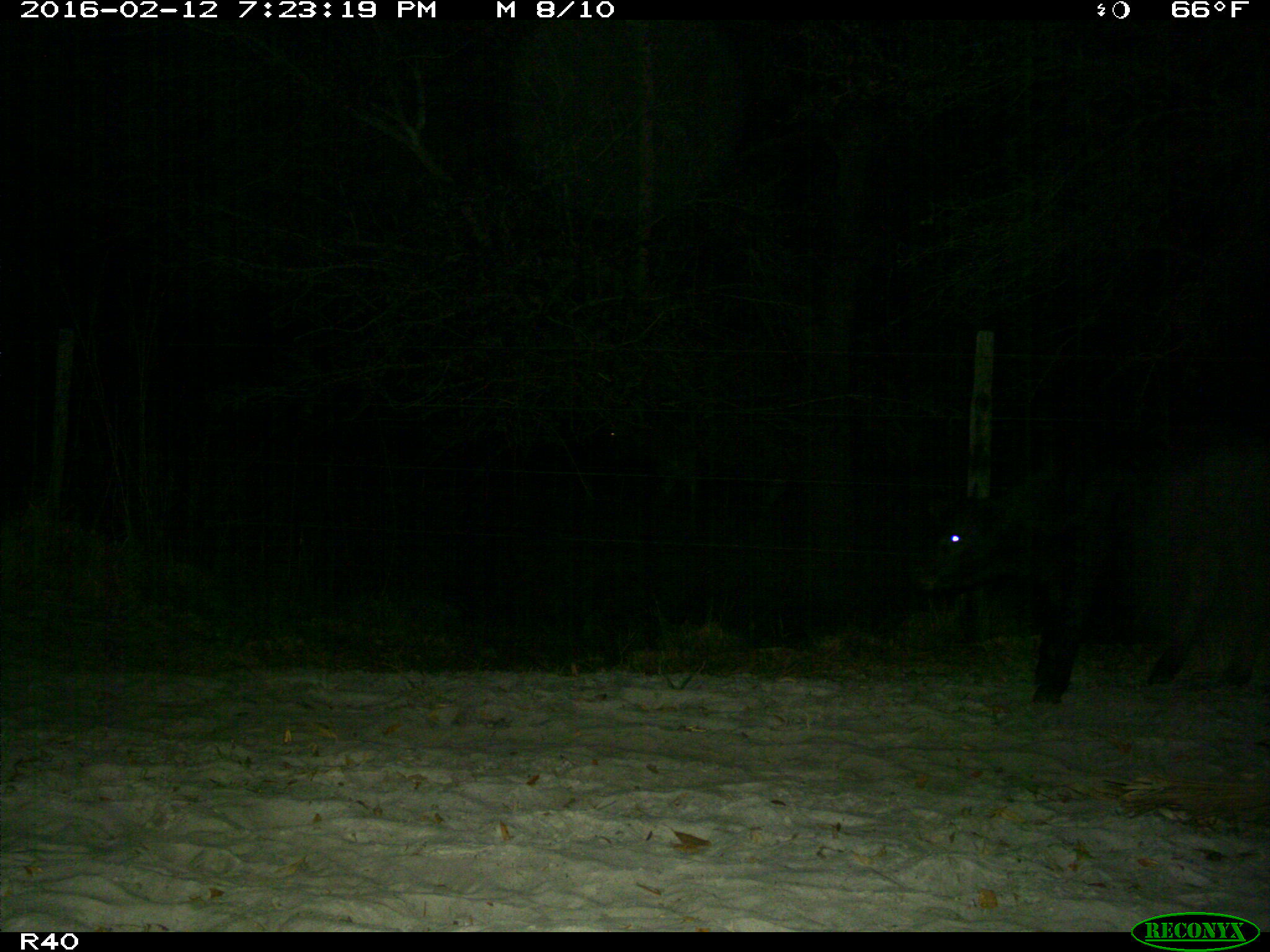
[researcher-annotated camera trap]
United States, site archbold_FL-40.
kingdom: Animalia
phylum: Chordata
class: Mammalia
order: Artiodactyla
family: Bovidae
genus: Bos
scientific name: Bos taurus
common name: domestic cow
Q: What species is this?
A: Bos taurus (domestic cow).